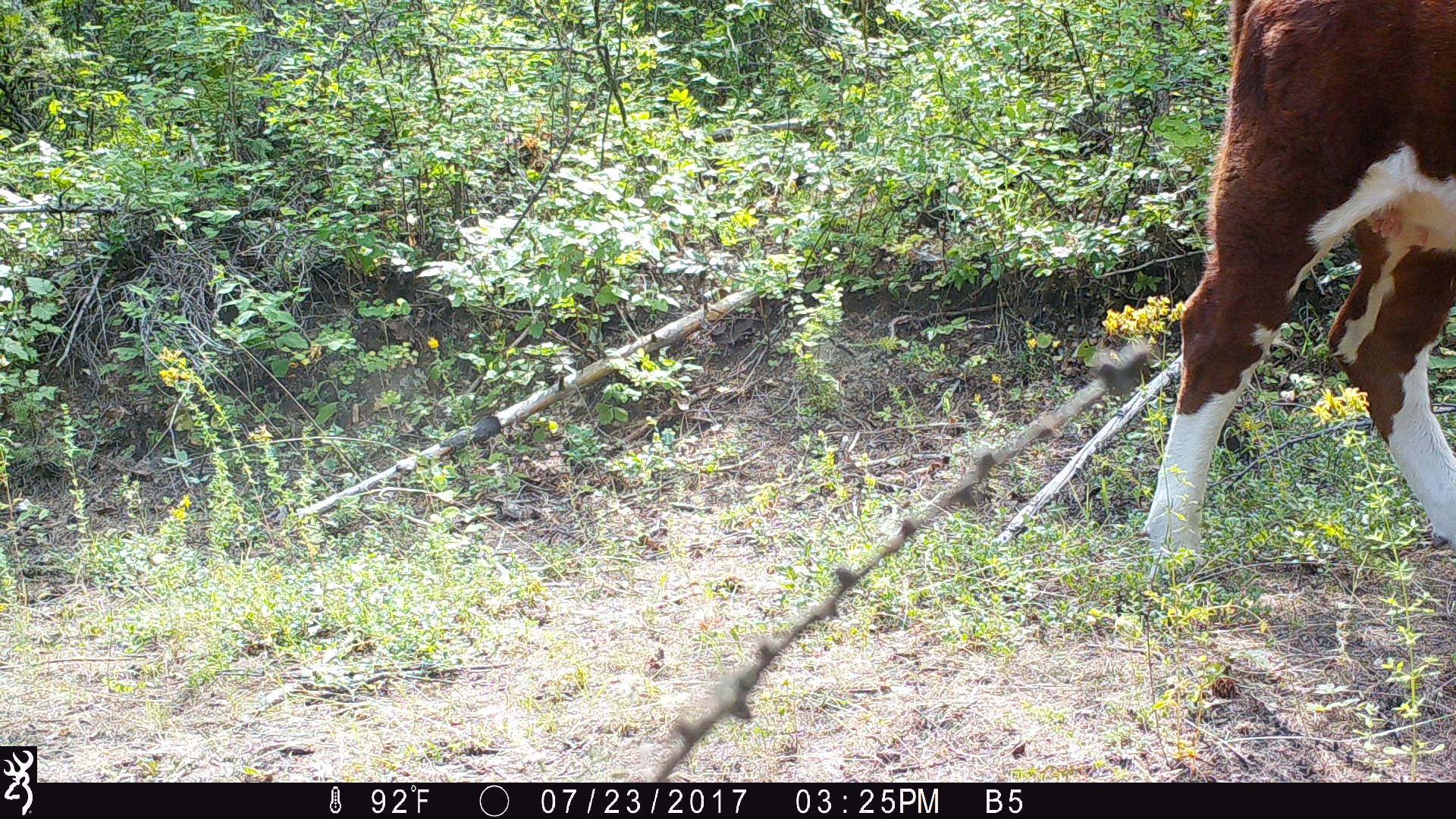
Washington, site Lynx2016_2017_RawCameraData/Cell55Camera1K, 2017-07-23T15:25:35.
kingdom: Animalia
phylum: Chordata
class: Mammalia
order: Artiodactyla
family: Bovidae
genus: Bos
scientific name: Bos taurus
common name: domestic cattle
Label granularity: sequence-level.